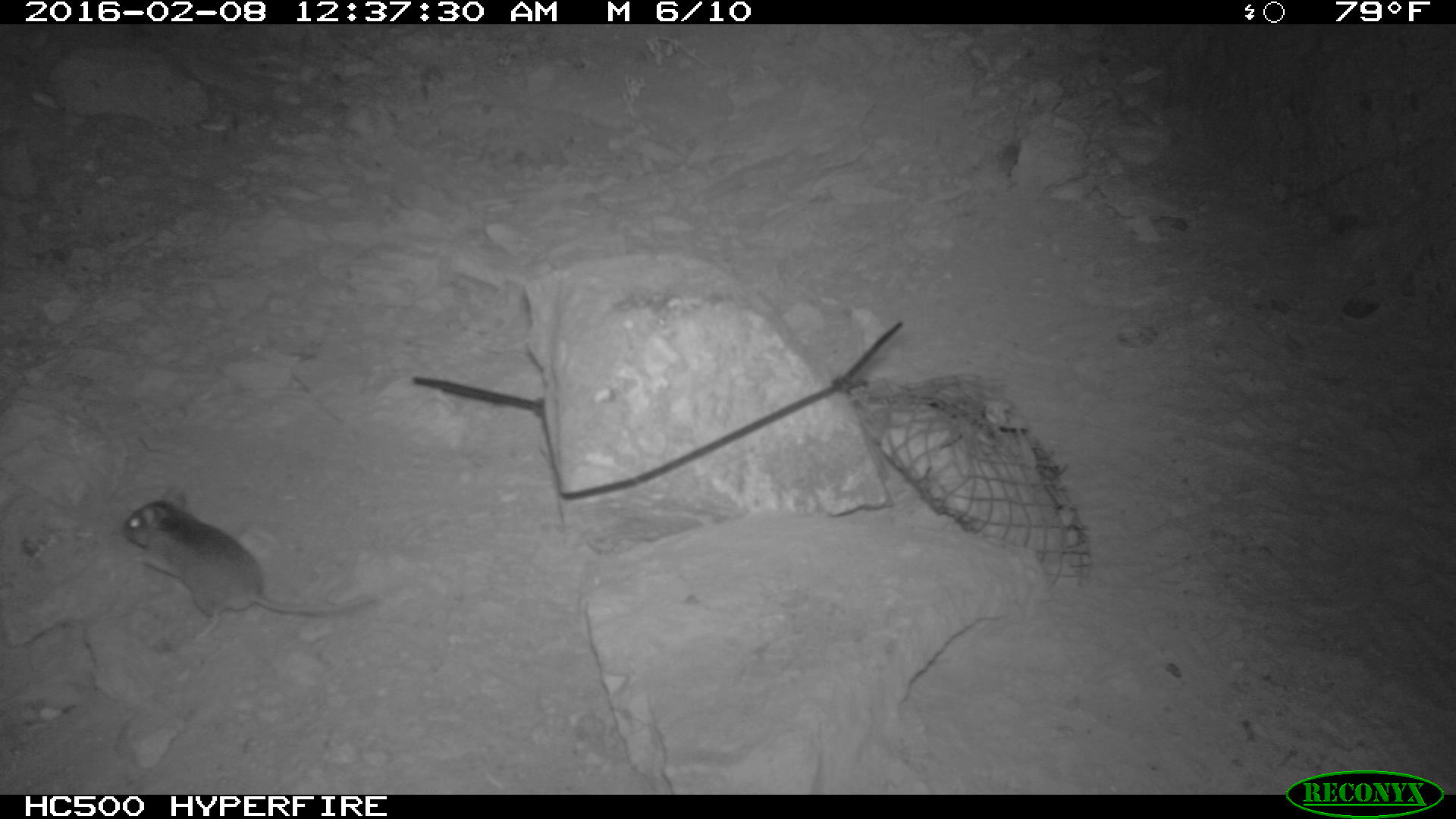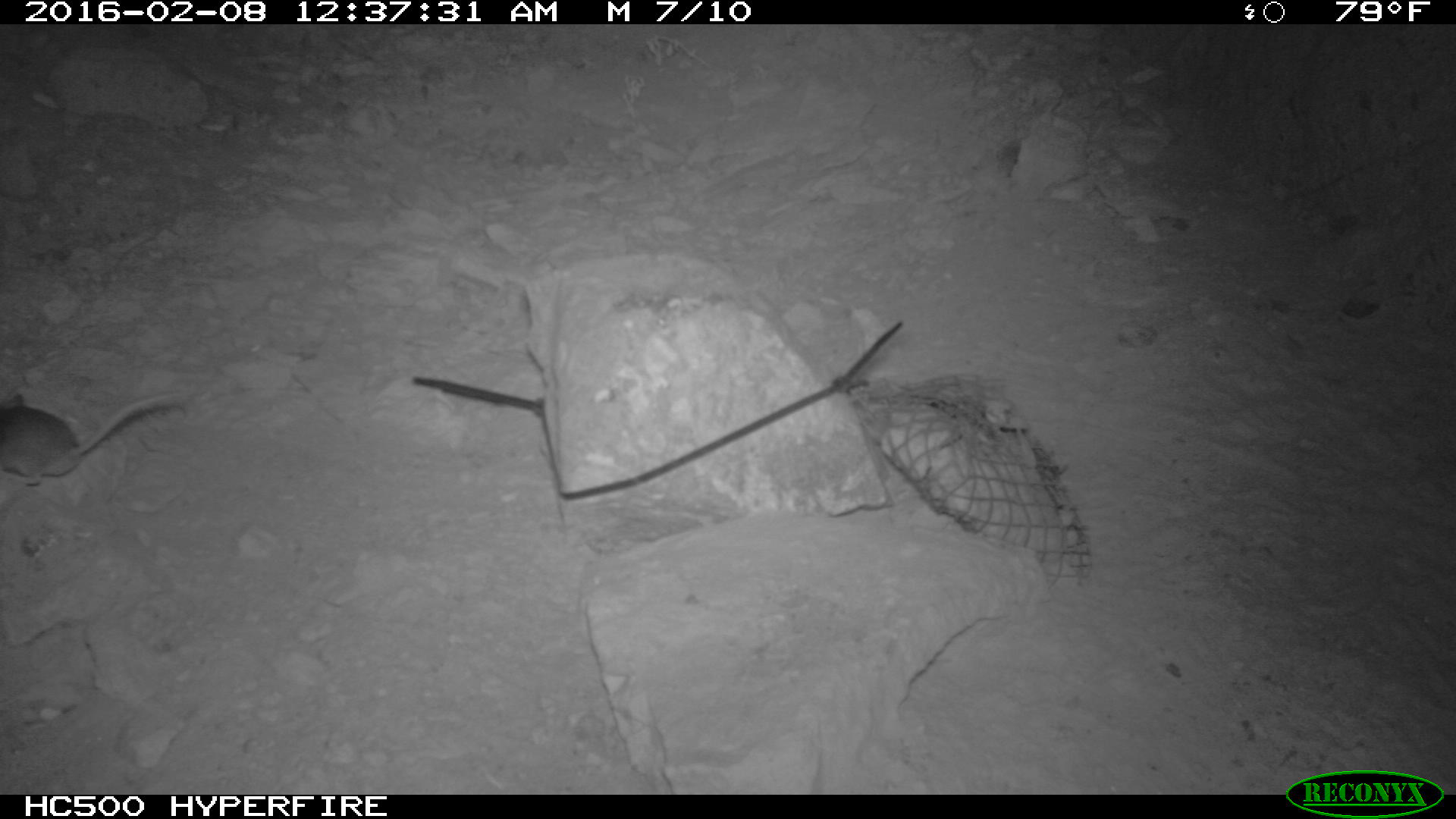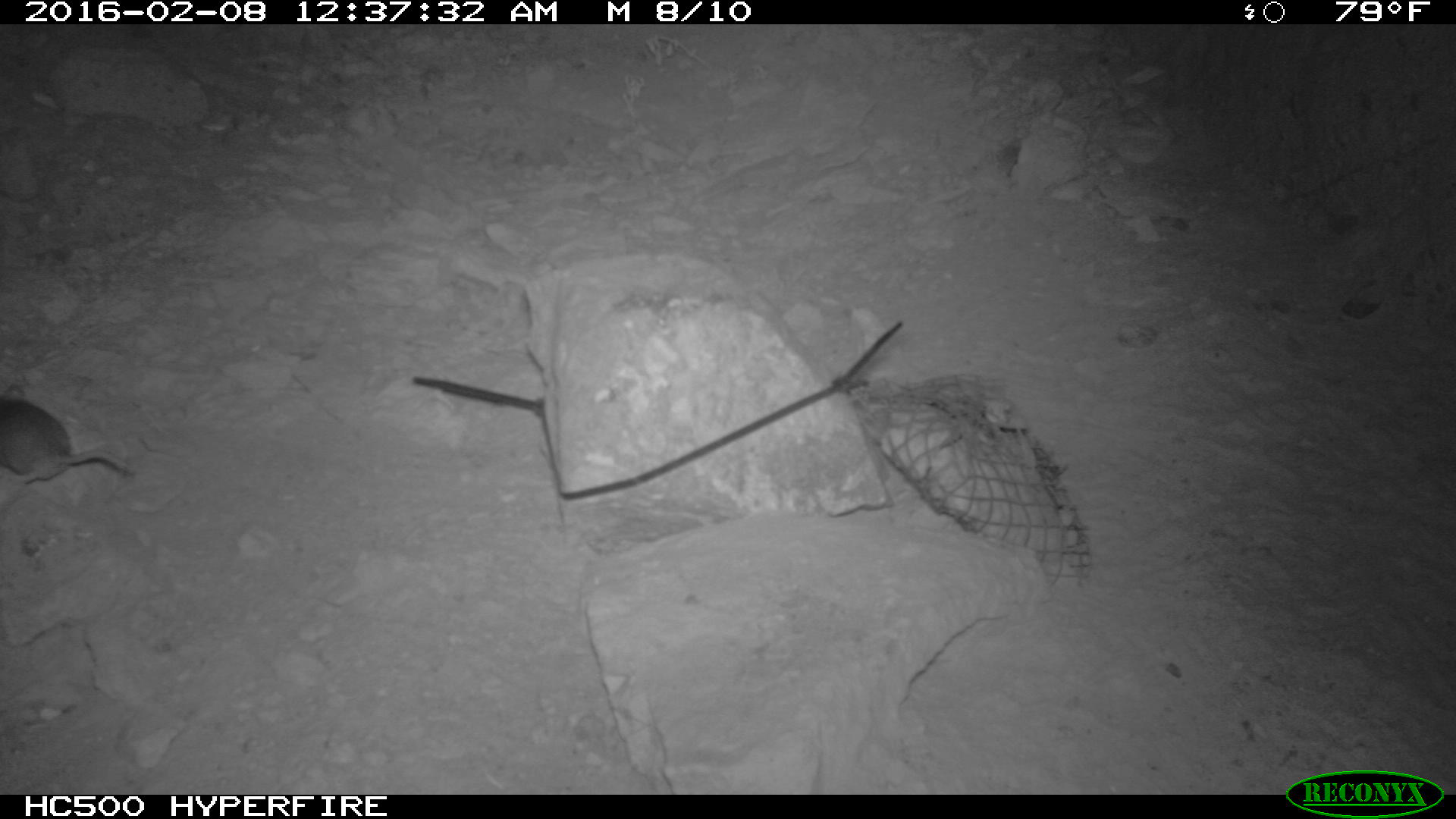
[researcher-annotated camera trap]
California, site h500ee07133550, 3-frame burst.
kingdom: Animalia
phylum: Chordata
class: Mammalia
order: Rodentia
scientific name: Rodentia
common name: rodent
Rodent (Rodentia).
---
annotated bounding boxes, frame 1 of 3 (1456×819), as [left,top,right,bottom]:
rodent: [120,489,375,639]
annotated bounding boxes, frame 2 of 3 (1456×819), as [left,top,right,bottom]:
rodent: [0,391,180,487]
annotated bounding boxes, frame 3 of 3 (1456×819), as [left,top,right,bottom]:
rodent: [0,395,139,482]